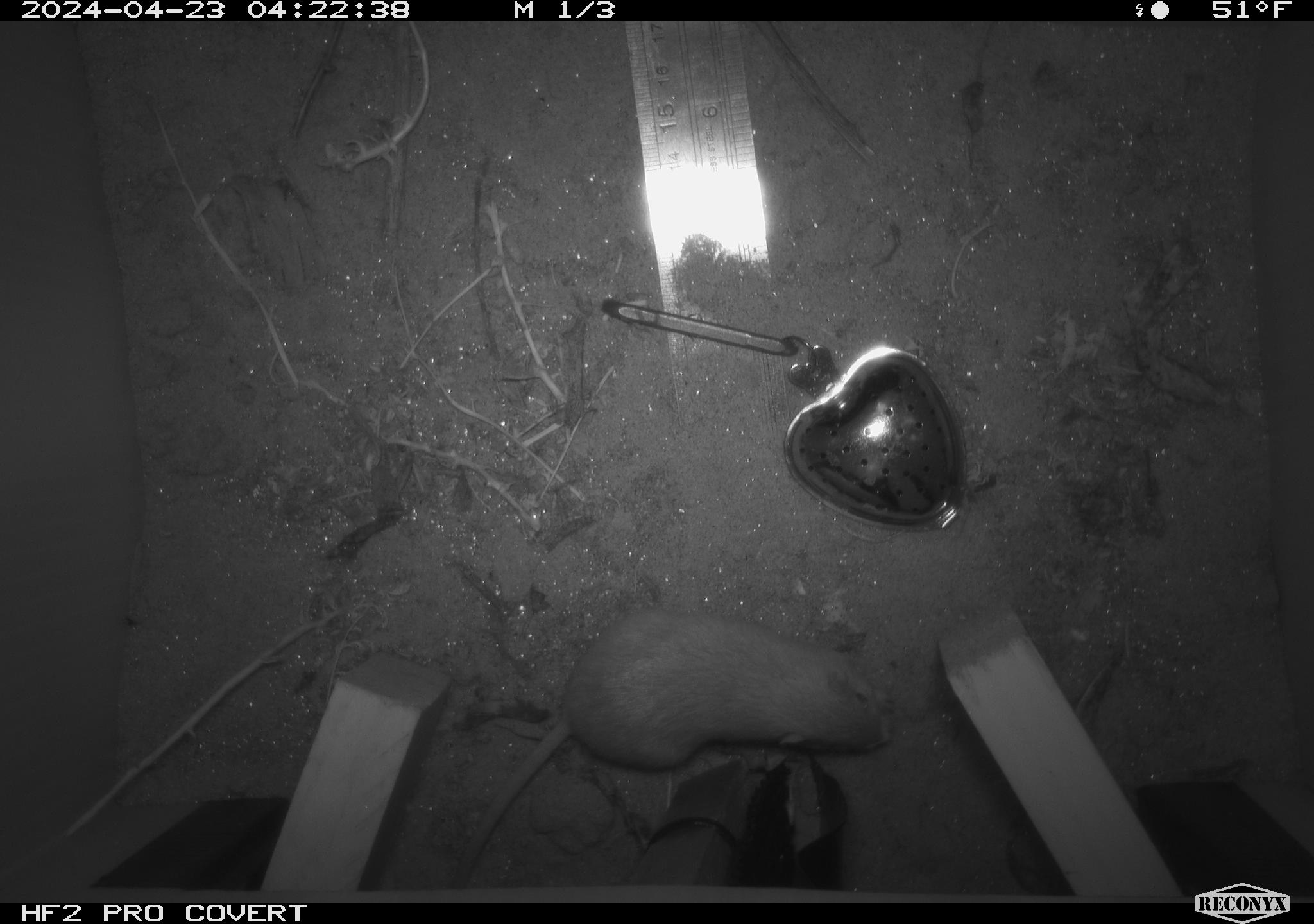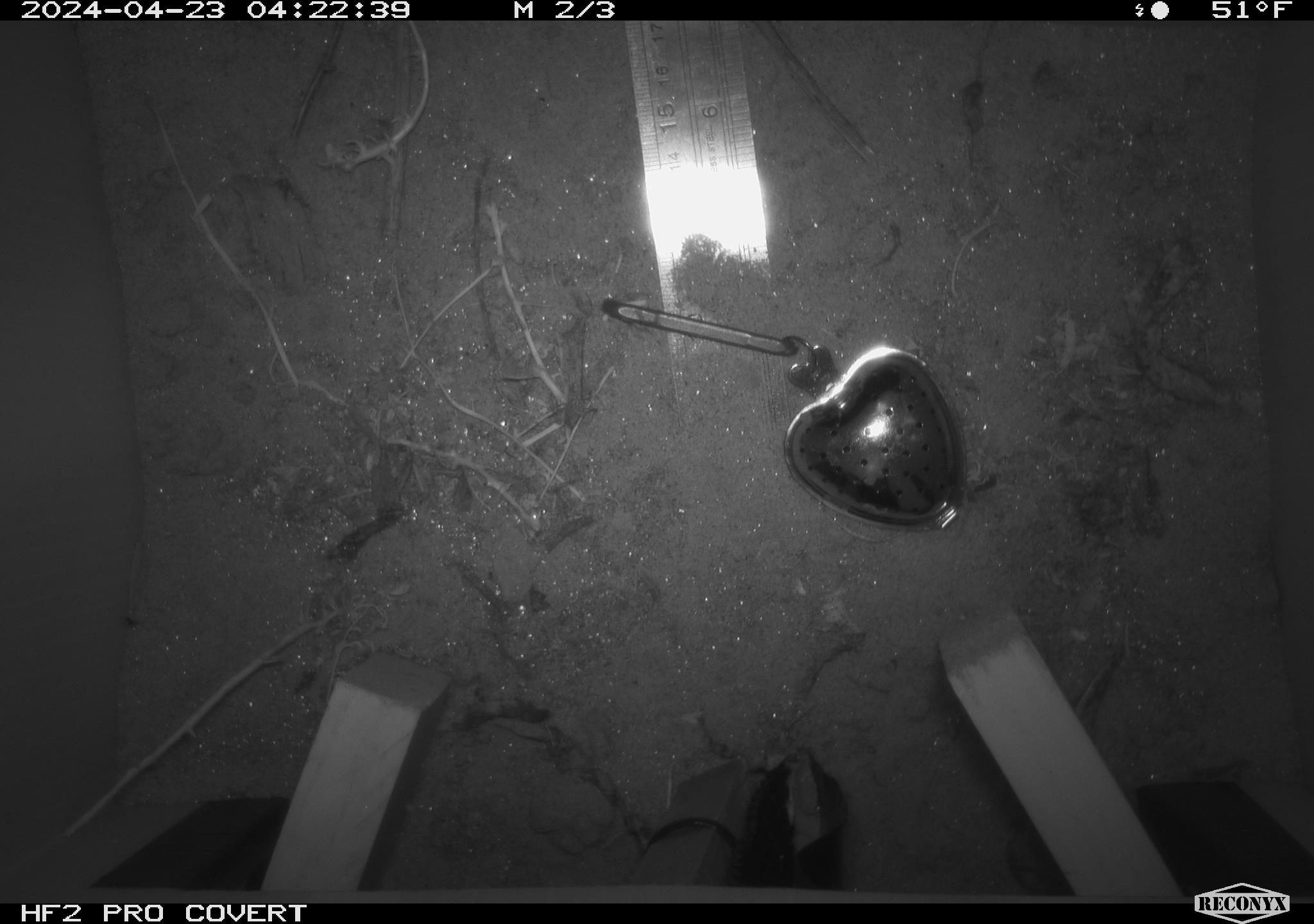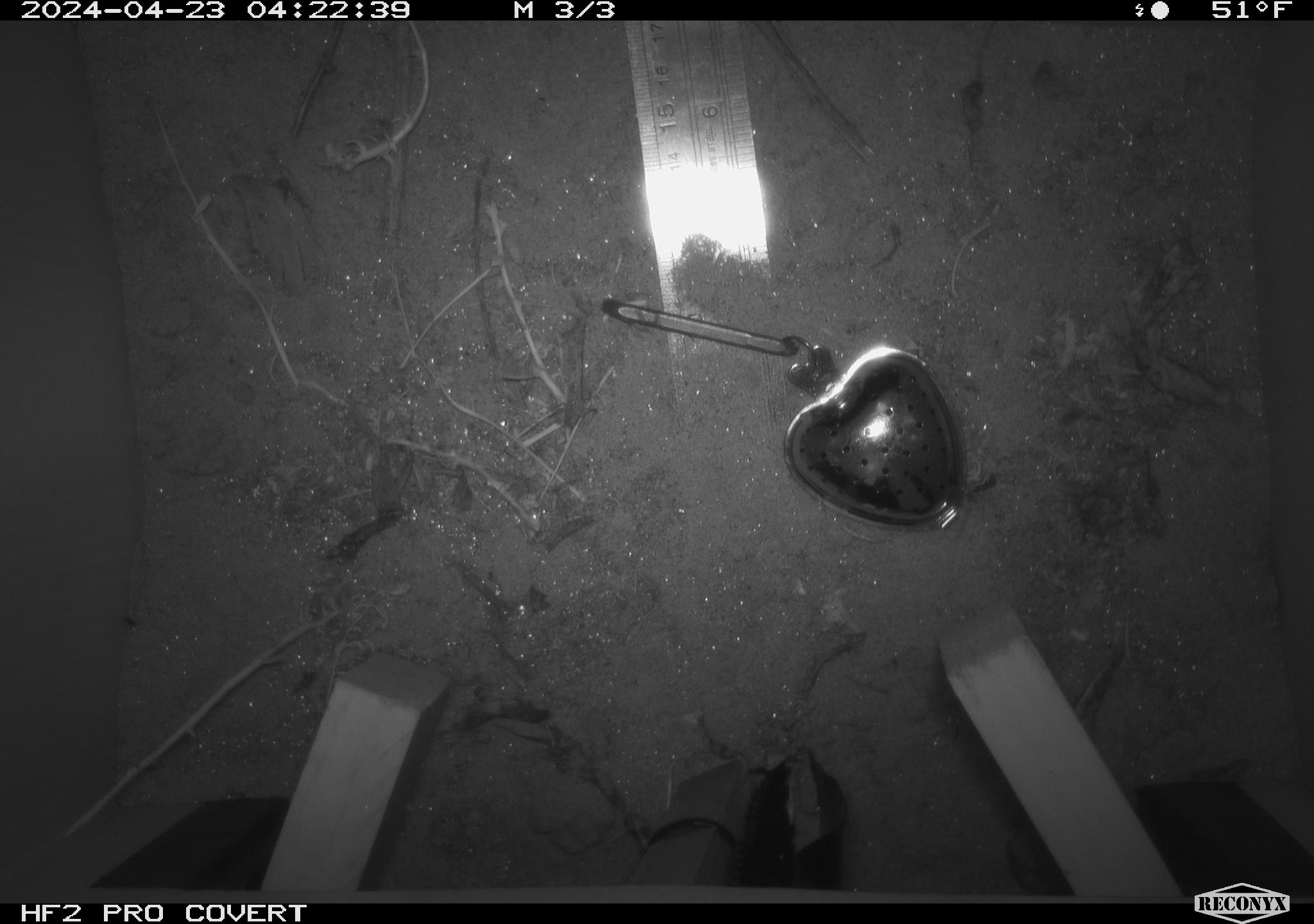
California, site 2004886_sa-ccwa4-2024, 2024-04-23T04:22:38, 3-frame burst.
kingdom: Animalia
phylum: Chordata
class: Mammalia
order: Rodentia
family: Heteromyidae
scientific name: Heteromyidae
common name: kangaroo rats and pocket mice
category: heteromyidae family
Heteromyidae family (kangaroo rats and pocket mice) (Heteromyidae).